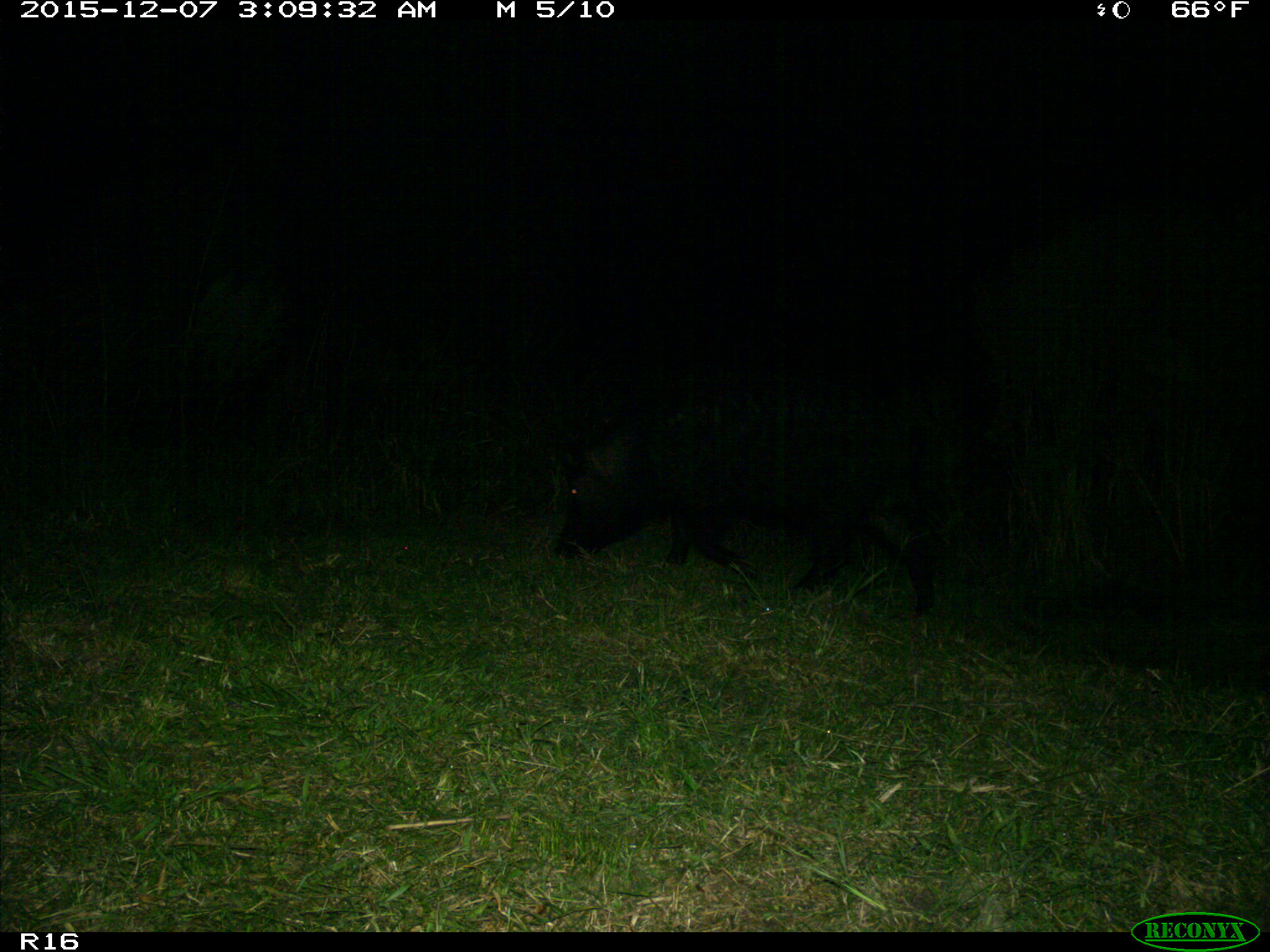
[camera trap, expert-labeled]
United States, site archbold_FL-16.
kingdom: Animalia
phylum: Chordata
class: Mammalia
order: Artiodactyla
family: Suidae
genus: Sus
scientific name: Sus scrofa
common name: wild boar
Sus scrofa (wild boar).